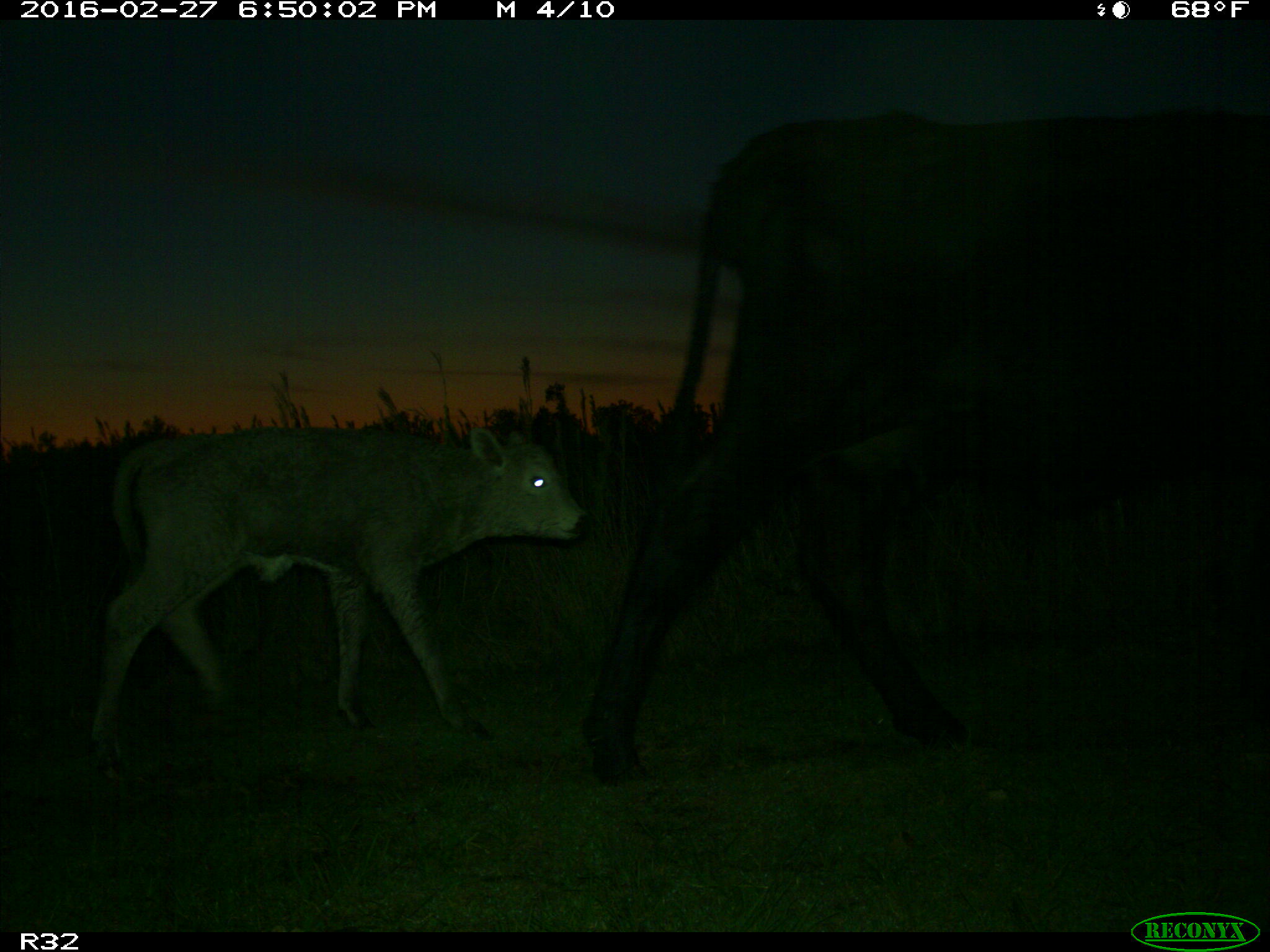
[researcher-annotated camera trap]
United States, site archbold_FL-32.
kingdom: Animalia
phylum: Chordata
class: Mammalia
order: Artiodactyla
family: Bovidae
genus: Bos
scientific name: Bos taurus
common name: domestic cow